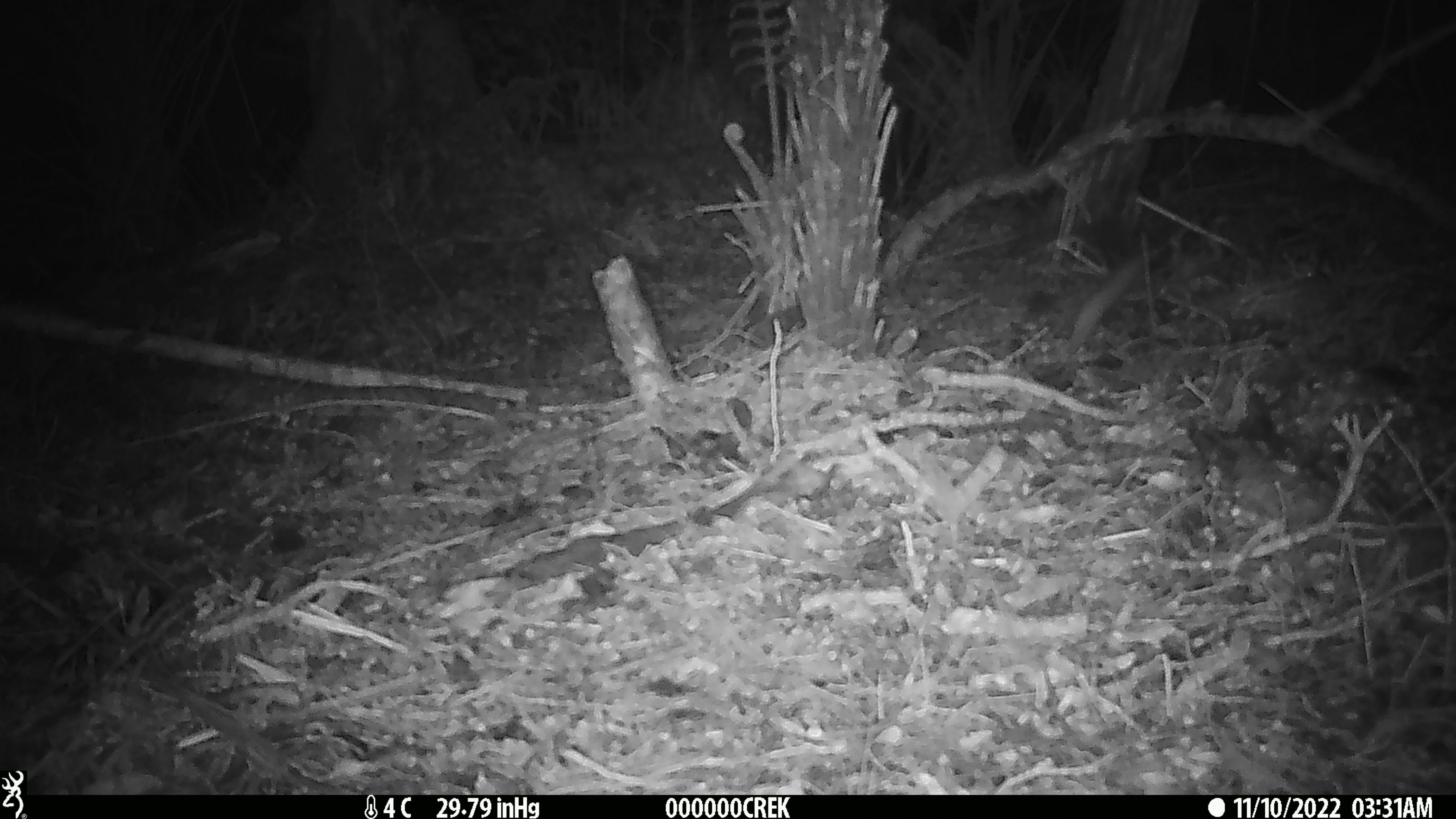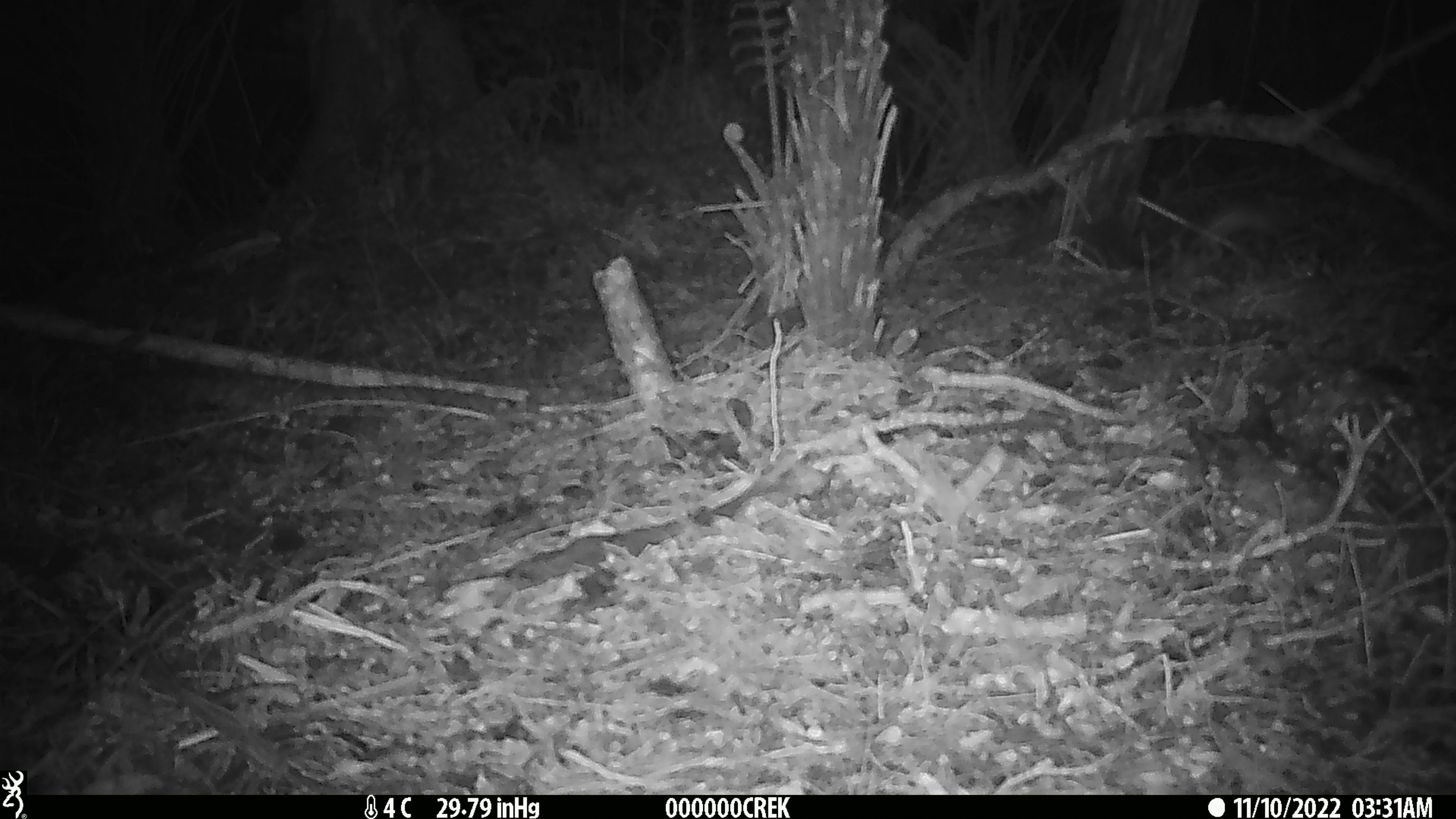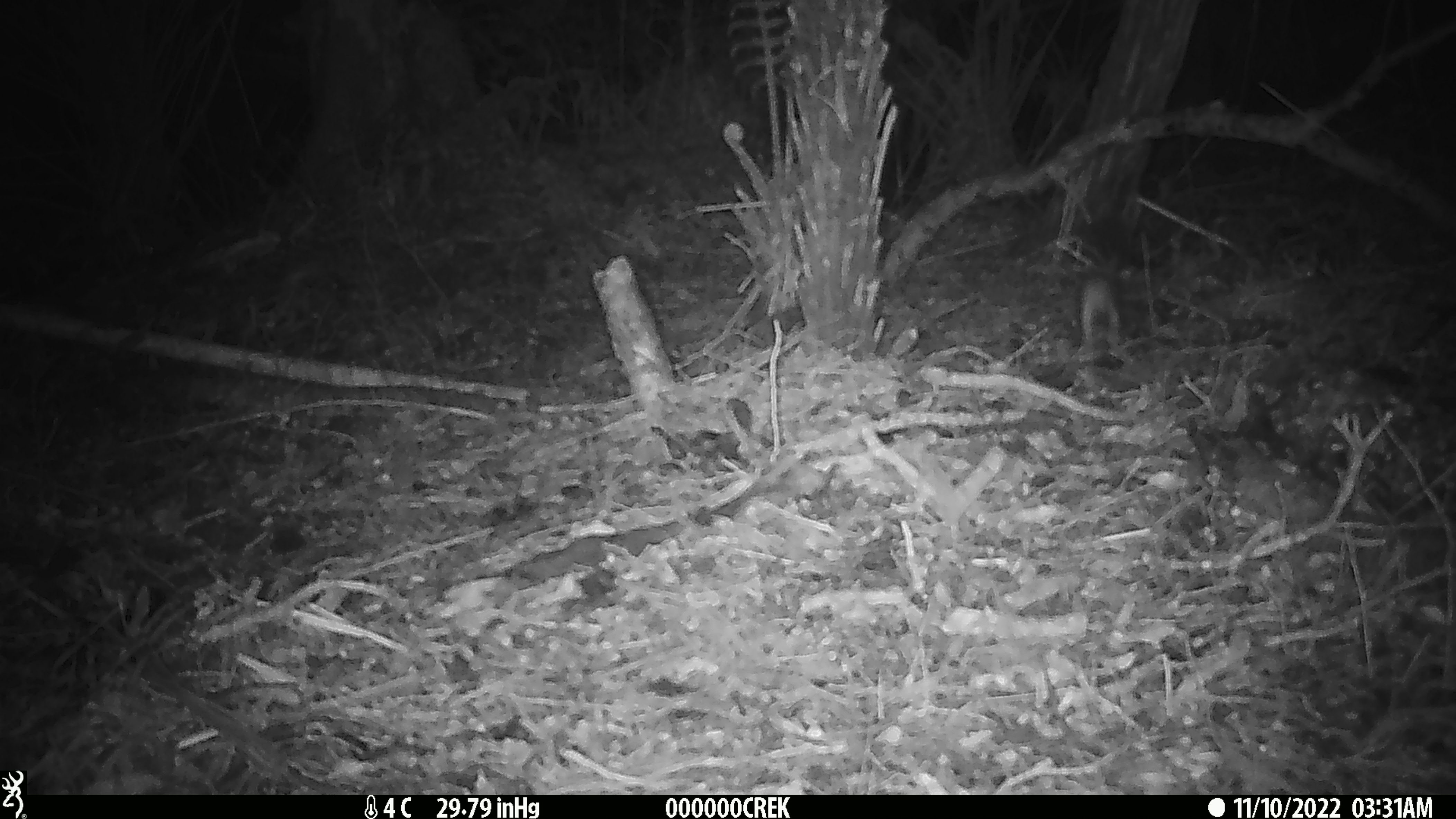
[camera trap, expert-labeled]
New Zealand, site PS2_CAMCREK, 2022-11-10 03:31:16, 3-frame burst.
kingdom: Animalia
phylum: Chordata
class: Mammalia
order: Carnivora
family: Mustelidae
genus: Mustela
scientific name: Mustela erminea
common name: stoat